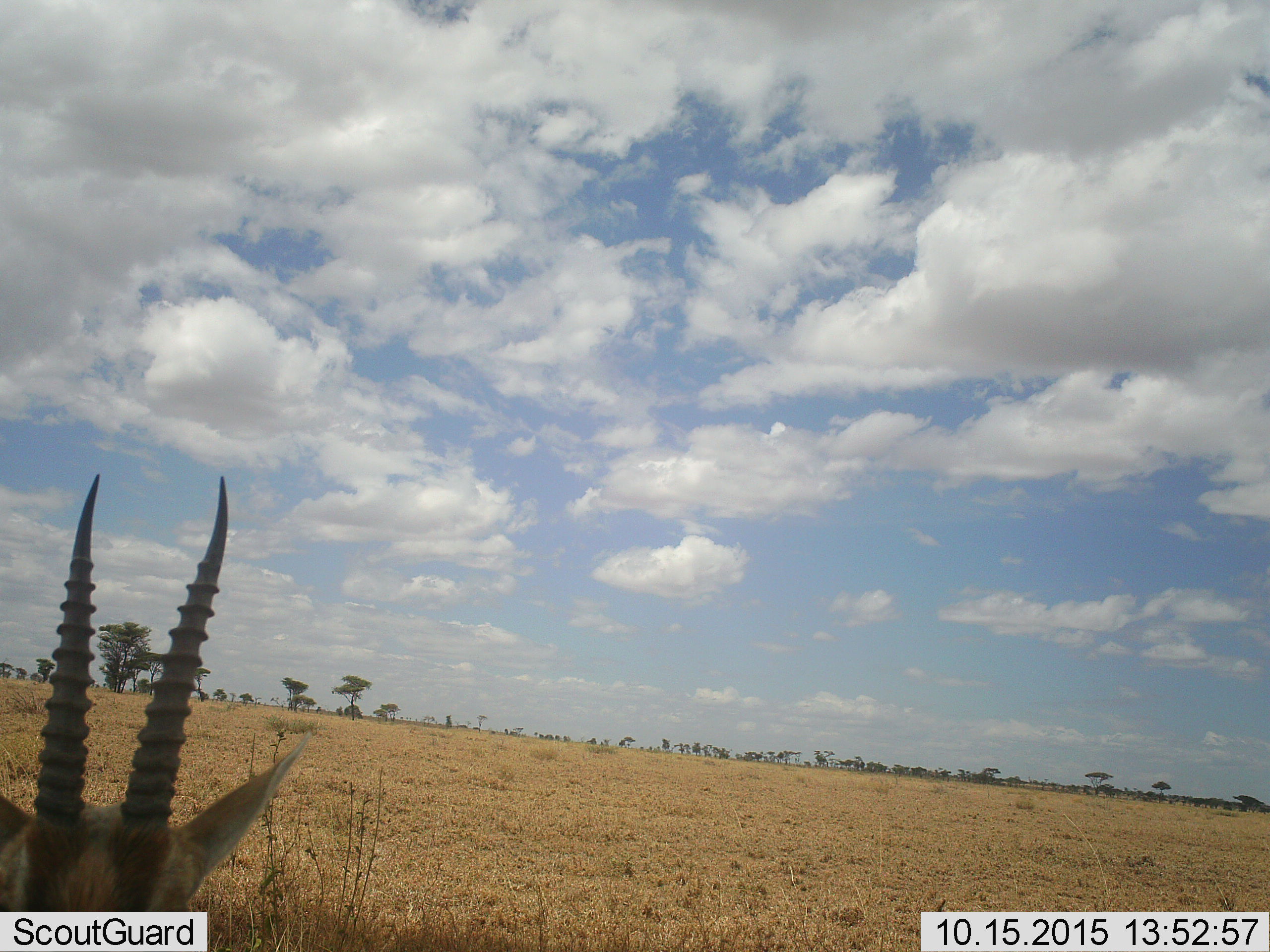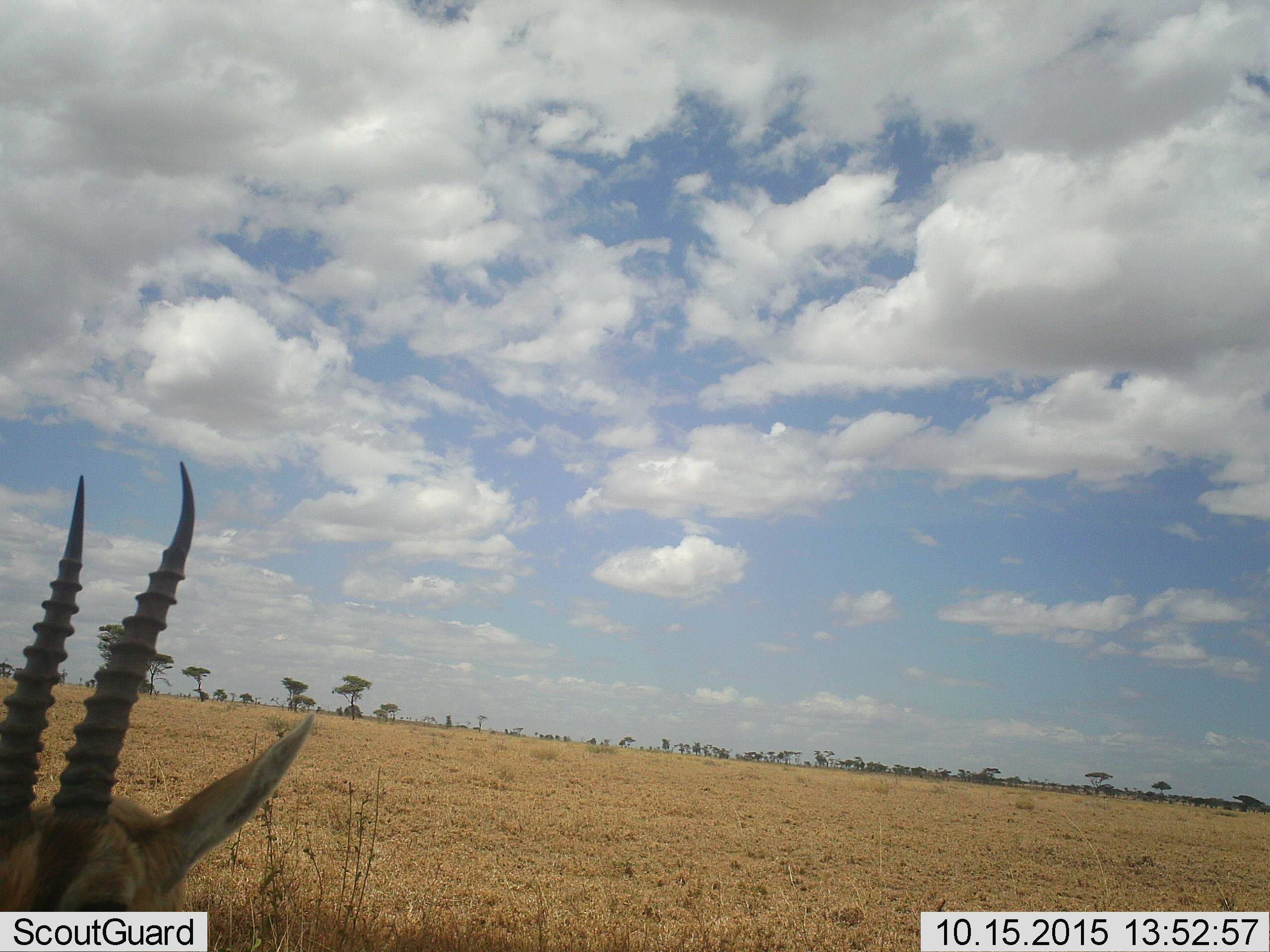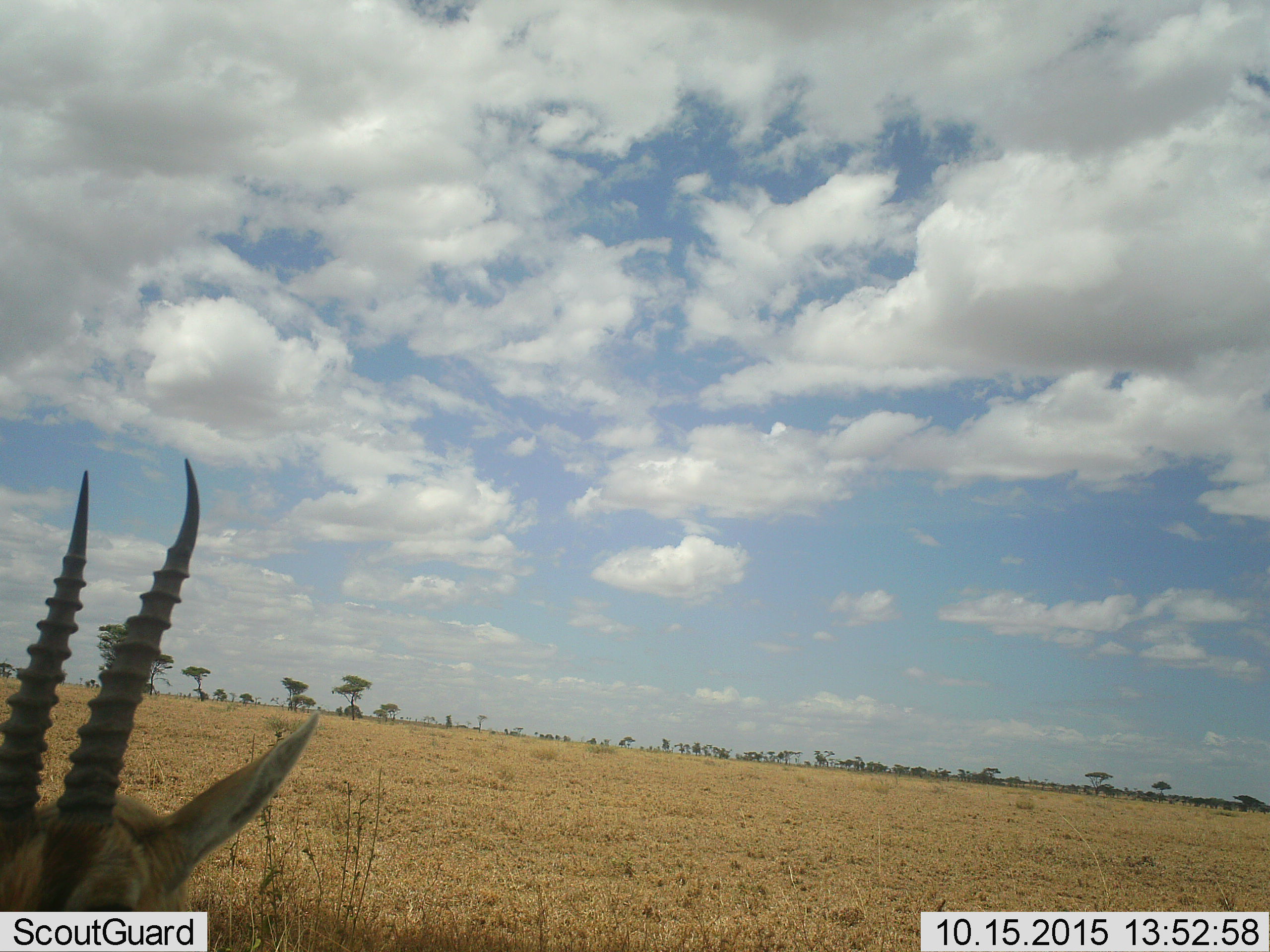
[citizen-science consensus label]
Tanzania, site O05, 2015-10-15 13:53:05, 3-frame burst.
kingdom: Animalia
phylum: Chordata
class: Mammalia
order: Artiodactyla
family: Bovidae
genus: Eudorcas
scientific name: Eudorcas thomsonii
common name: thomson's gazelle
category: gazellethomsons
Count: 1.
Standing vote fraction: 71%.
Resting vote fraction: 29%.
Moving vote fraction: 0%.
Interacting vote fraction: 0%.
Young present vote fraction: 0%.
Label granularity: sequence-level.